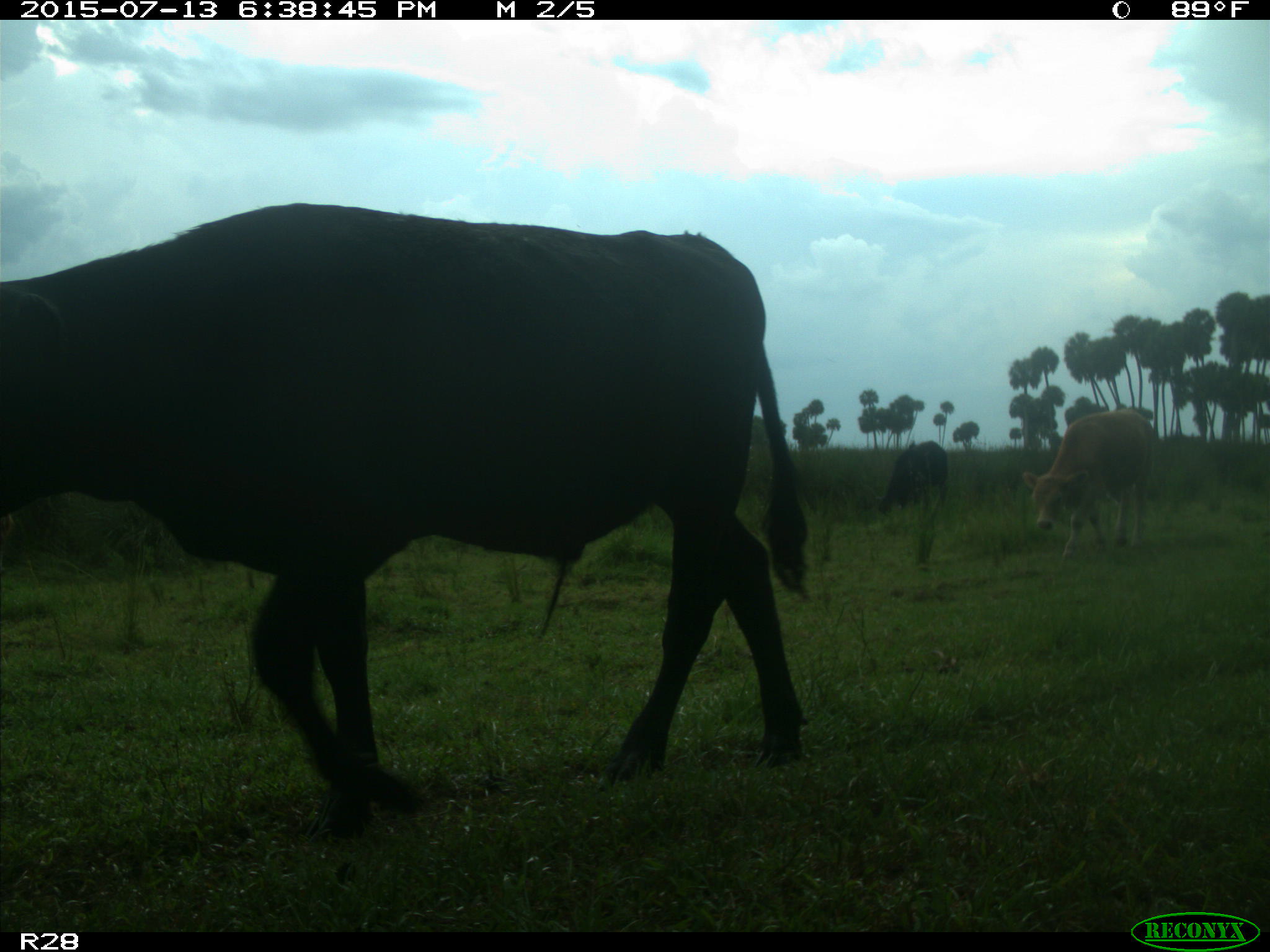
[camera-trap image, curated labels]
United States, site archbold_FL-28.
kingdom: Animalia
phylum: Chordata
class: Mammalia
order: Artiodactyla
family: Bovidae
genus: Bos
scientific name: Bos taurus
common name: domestic cow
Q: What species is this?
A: Bos taurus (domestic cow).